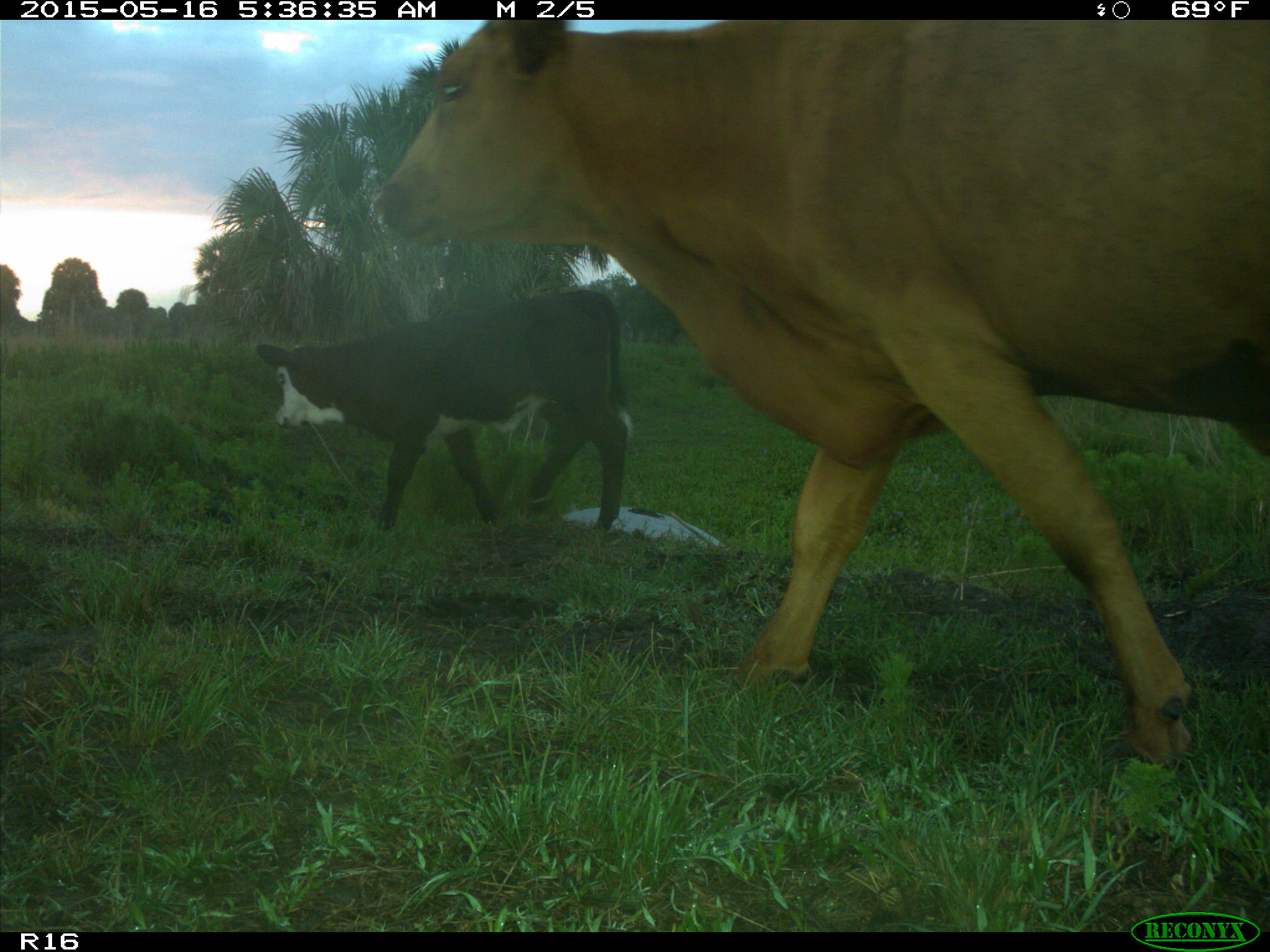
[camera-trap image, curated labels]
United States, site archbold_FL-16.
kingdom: Animalia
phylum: Chordata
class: Mammalia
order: Artiodactyla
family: Bovidae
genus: Bos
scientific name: Bos taurus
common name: domestic cow